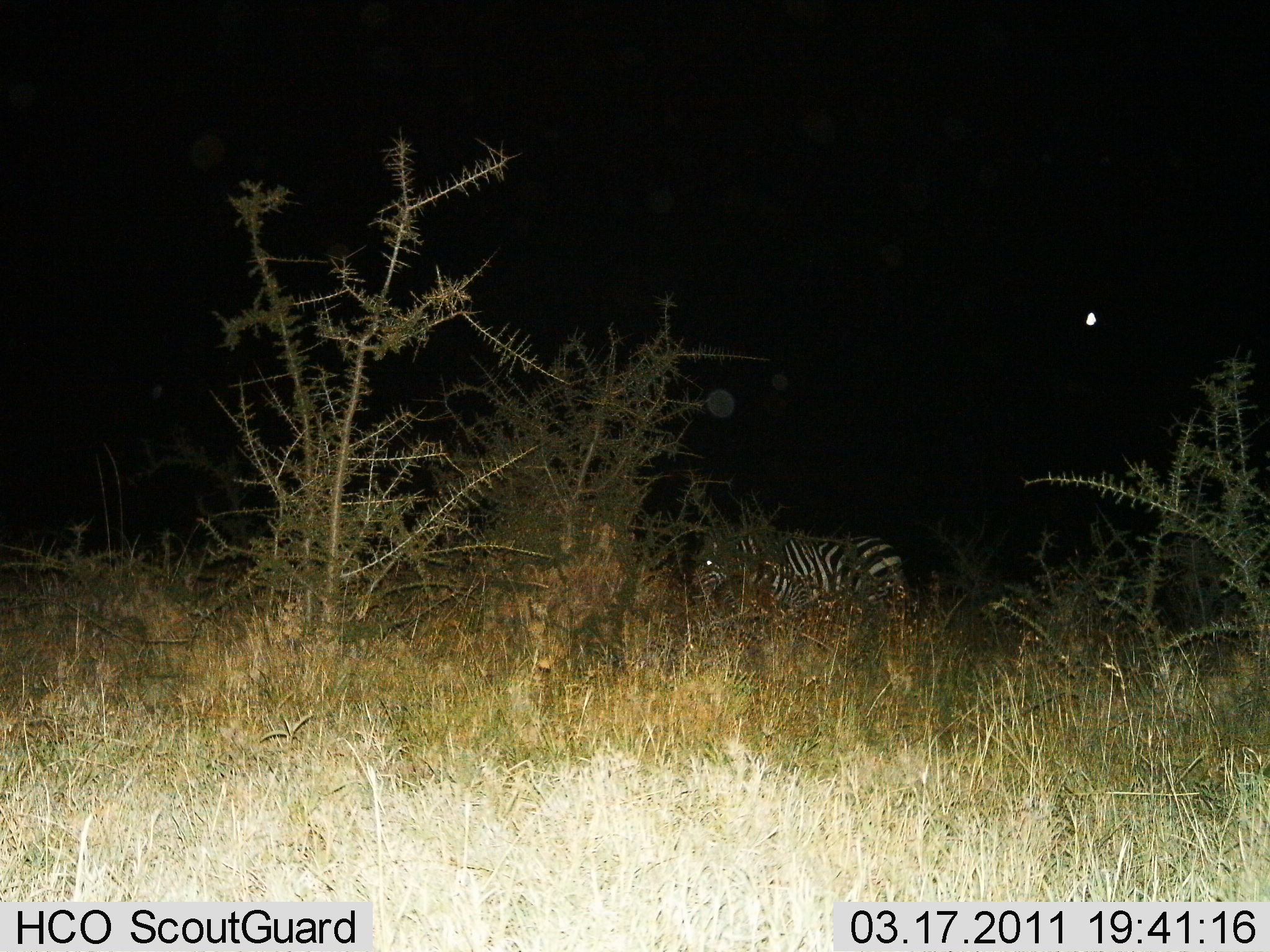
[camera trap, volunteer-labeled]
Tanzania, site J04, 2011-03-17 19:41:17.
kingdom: Animalia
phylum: Chordata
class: Mammalia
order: Perissodactyla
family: Equidae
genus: Equus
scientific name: Equus quagga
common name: plains zebra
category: zebra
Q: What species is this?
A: Zebra (plains zebra) (Equus quagga).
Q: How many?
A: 1.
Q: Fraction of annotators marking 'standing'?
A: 64%.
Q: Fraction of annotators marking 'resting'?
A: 0%.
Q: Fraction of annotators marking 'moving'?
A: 21%.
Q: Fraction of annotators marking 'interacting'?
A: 0%.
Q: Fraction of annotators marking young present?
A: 0%.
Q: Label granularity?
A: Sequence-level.